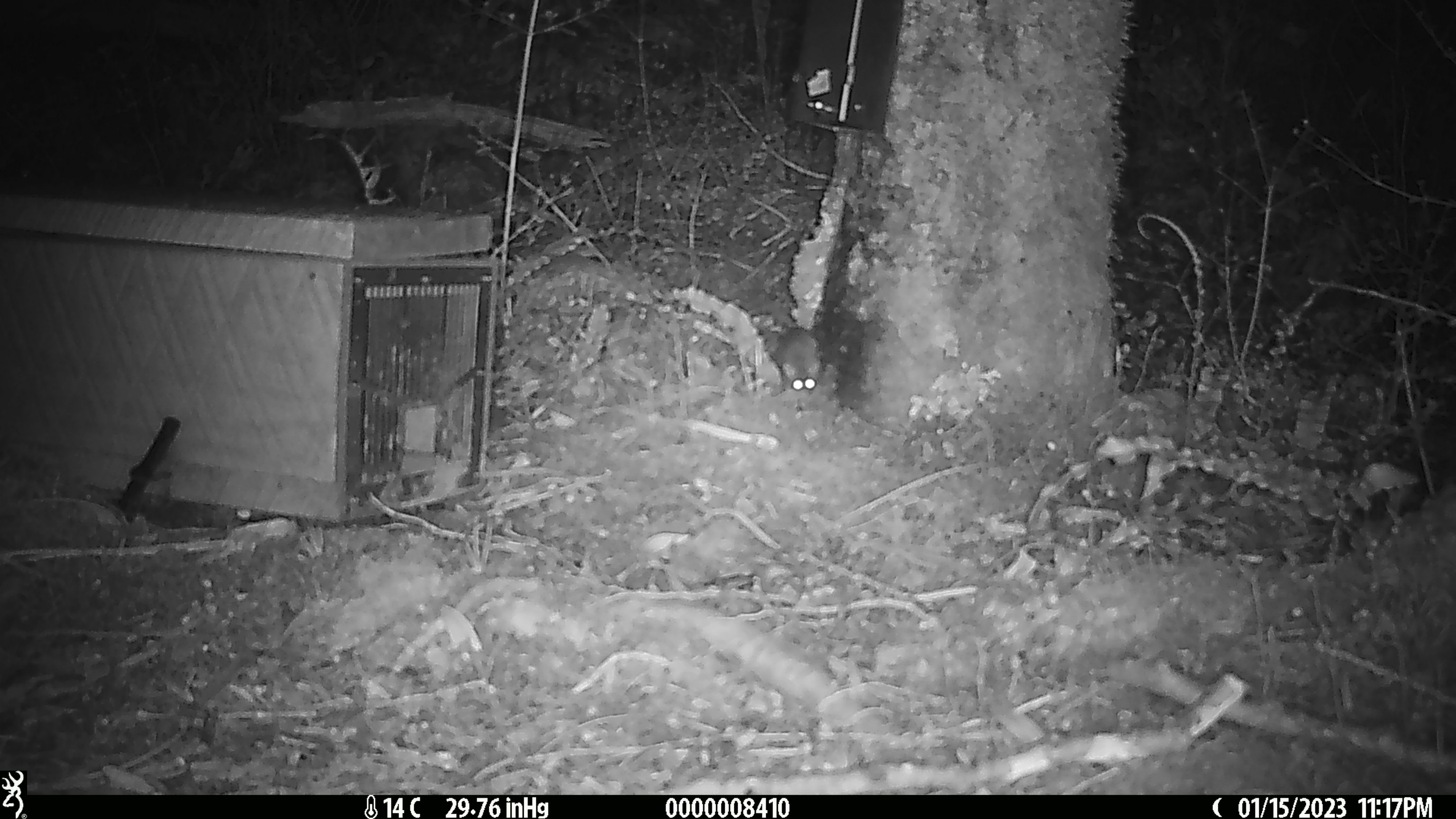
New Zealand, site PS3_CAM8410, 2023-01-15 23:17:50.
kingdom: Animalia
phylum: Chordata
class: Mammalia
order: Rodentia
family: Muridae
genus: Mus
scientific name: Mus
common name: mouse